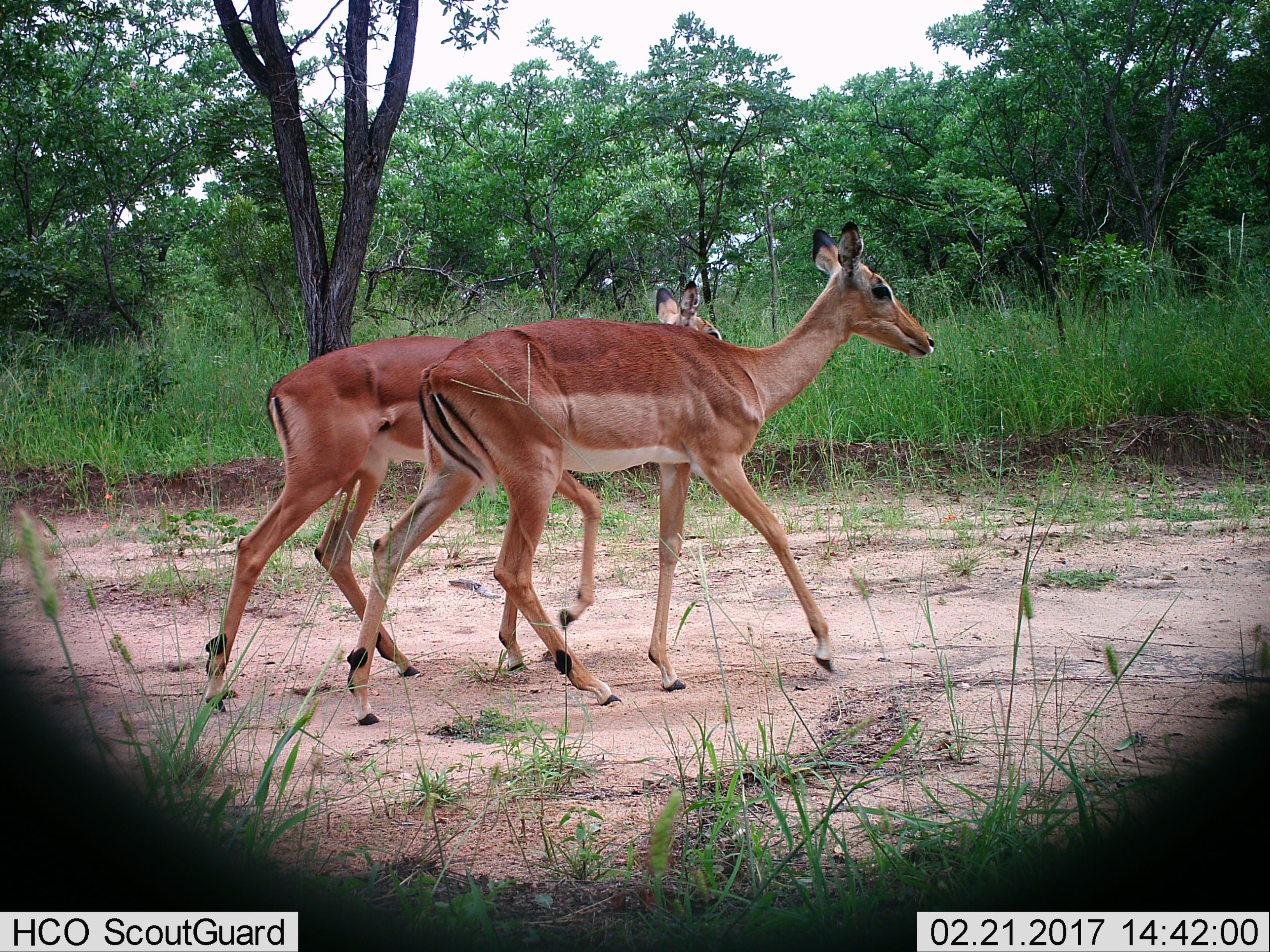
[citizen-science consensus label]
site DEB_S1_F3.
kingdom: Animalia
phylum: Chordata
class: Mammalia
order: Artiodactyla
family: Bovidae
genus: Aepyceros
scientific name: Aepyceros melampus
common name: impala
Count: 2.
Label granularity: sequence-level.